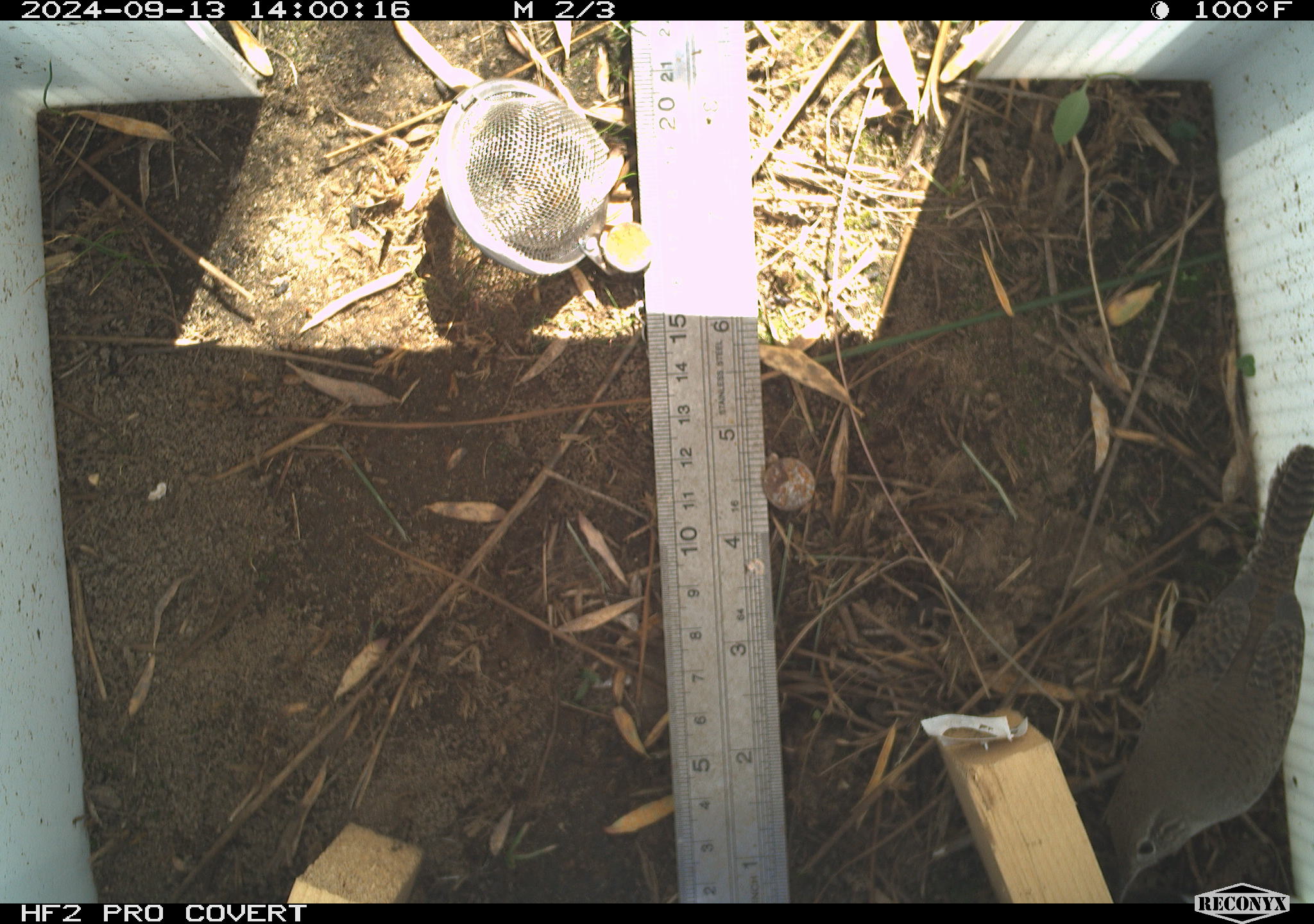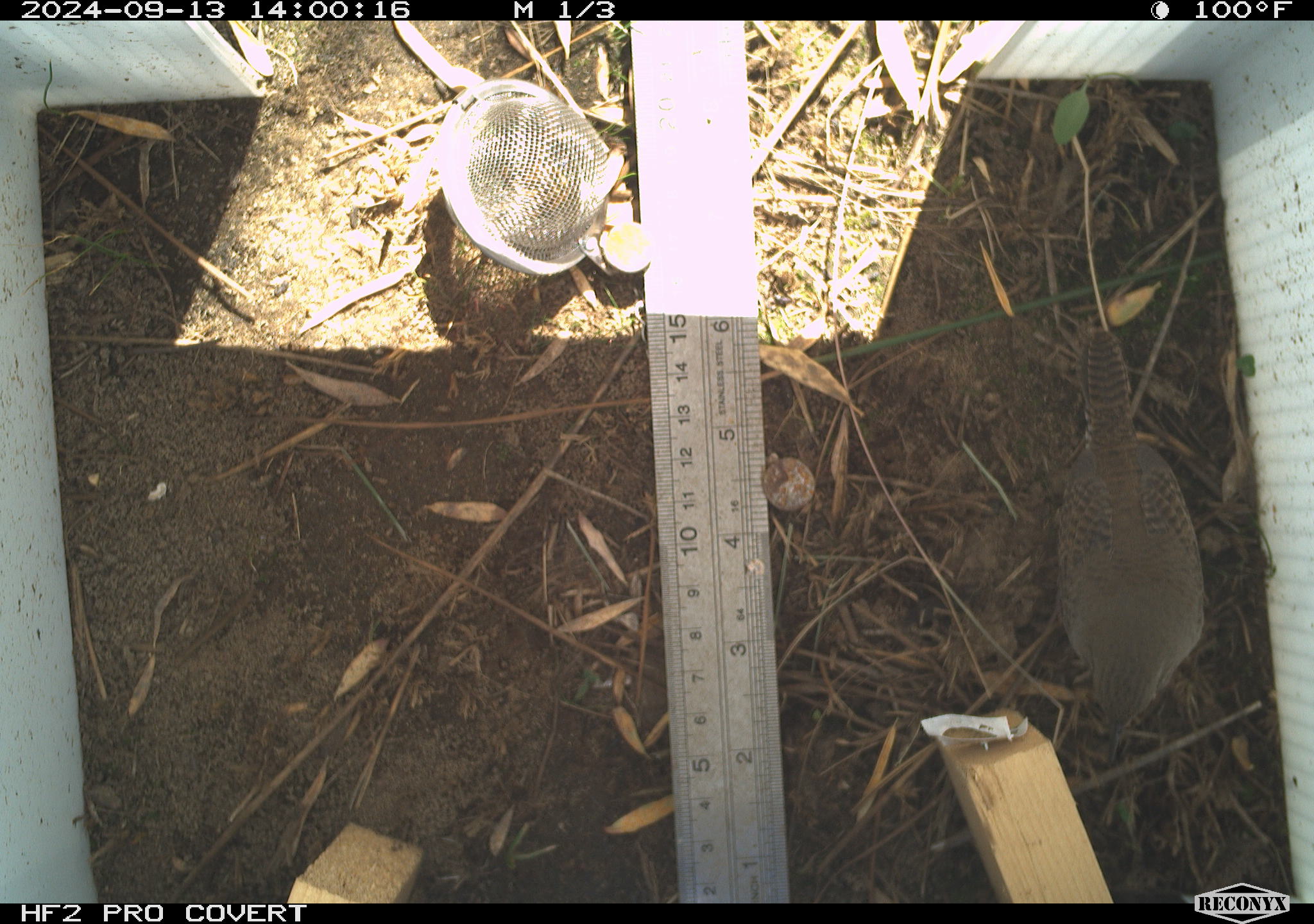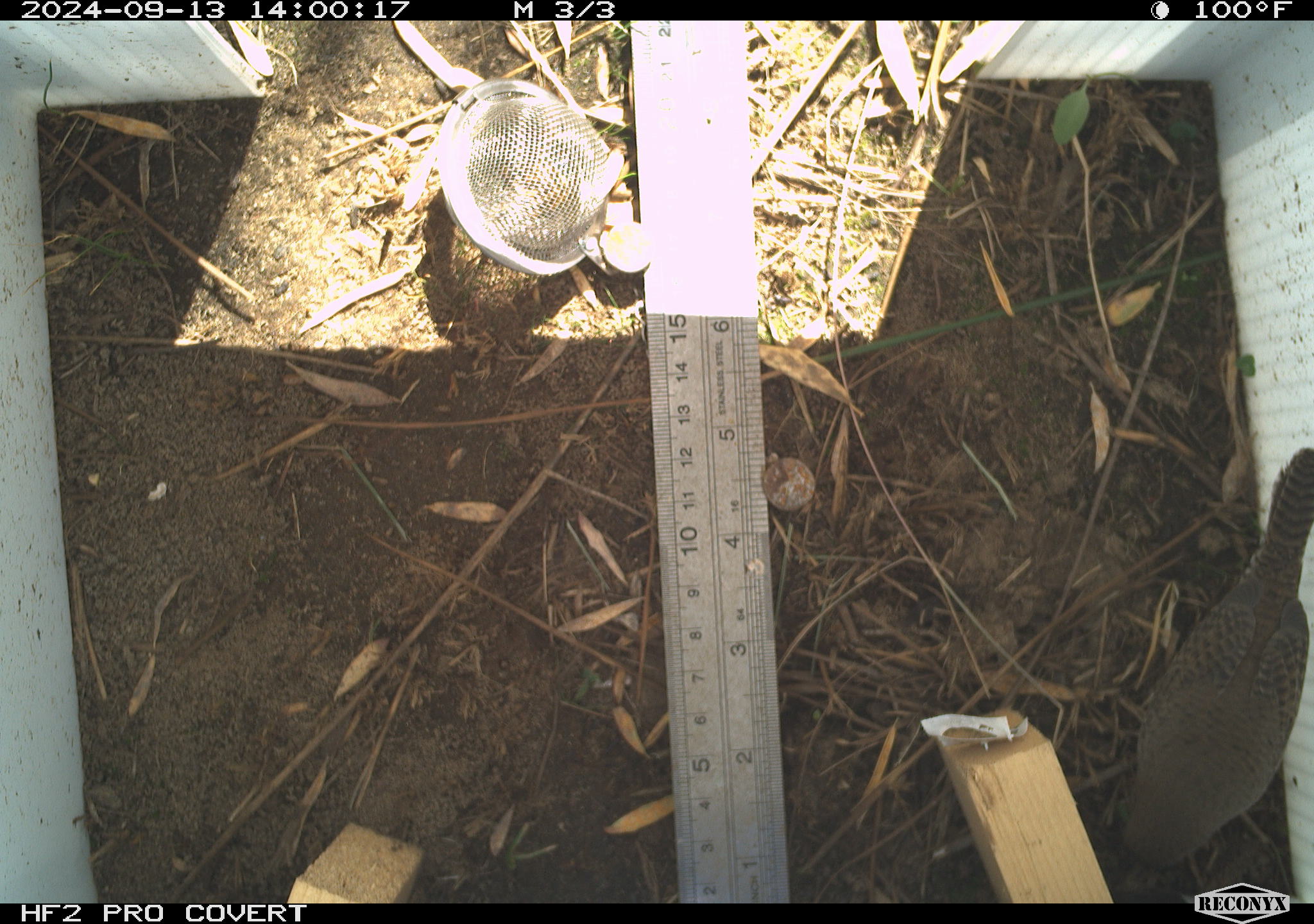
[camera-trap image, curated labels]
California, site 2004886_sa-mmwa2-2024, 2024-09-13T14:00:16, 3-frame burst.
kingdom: Animalia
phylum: Chordata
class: Aves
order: Passeriformes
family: Troglodytidae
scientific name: Troglodytidae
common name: wren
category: troglodytidae family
Troglodytidae family (wren) (Troglodytidae).